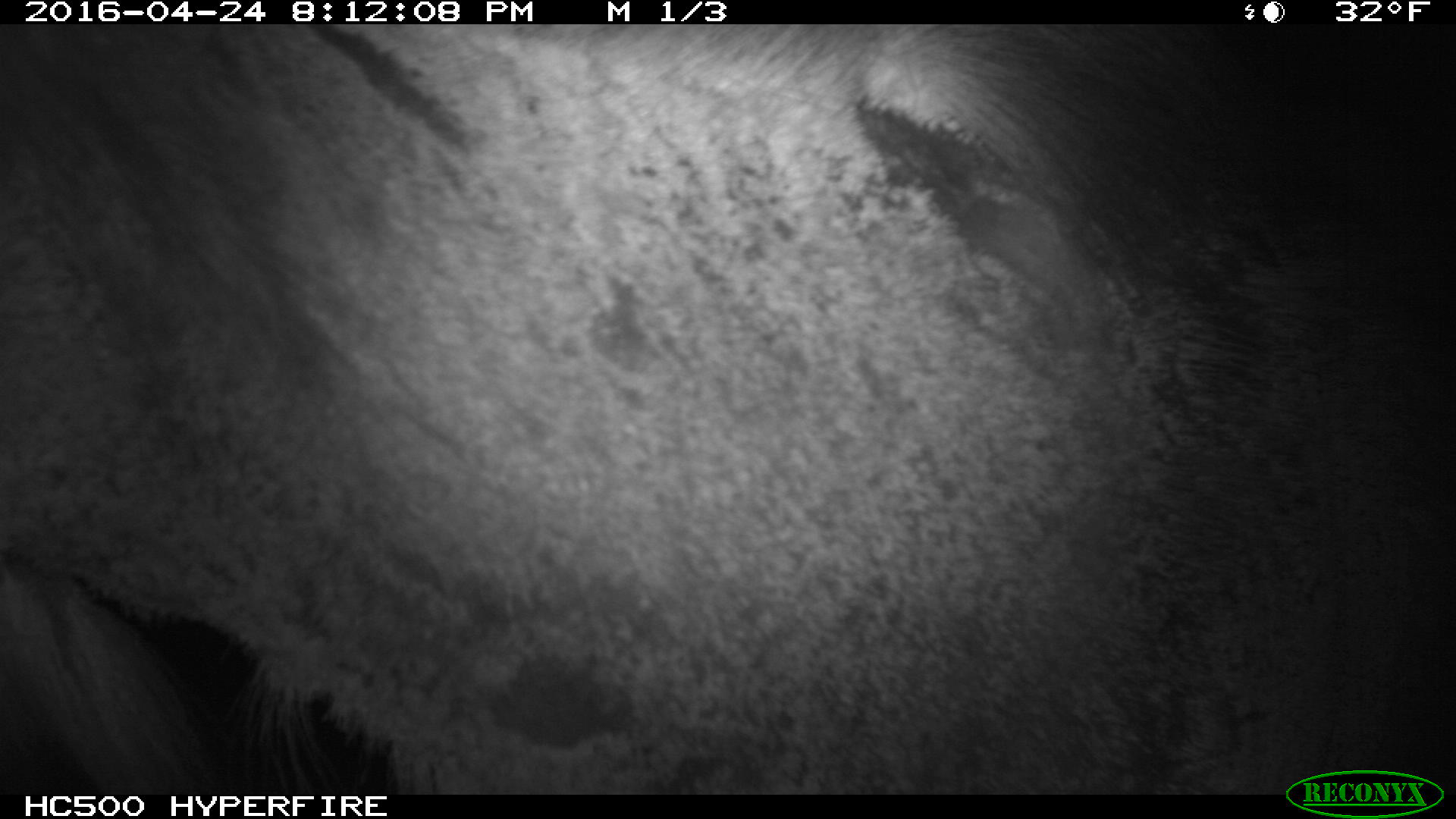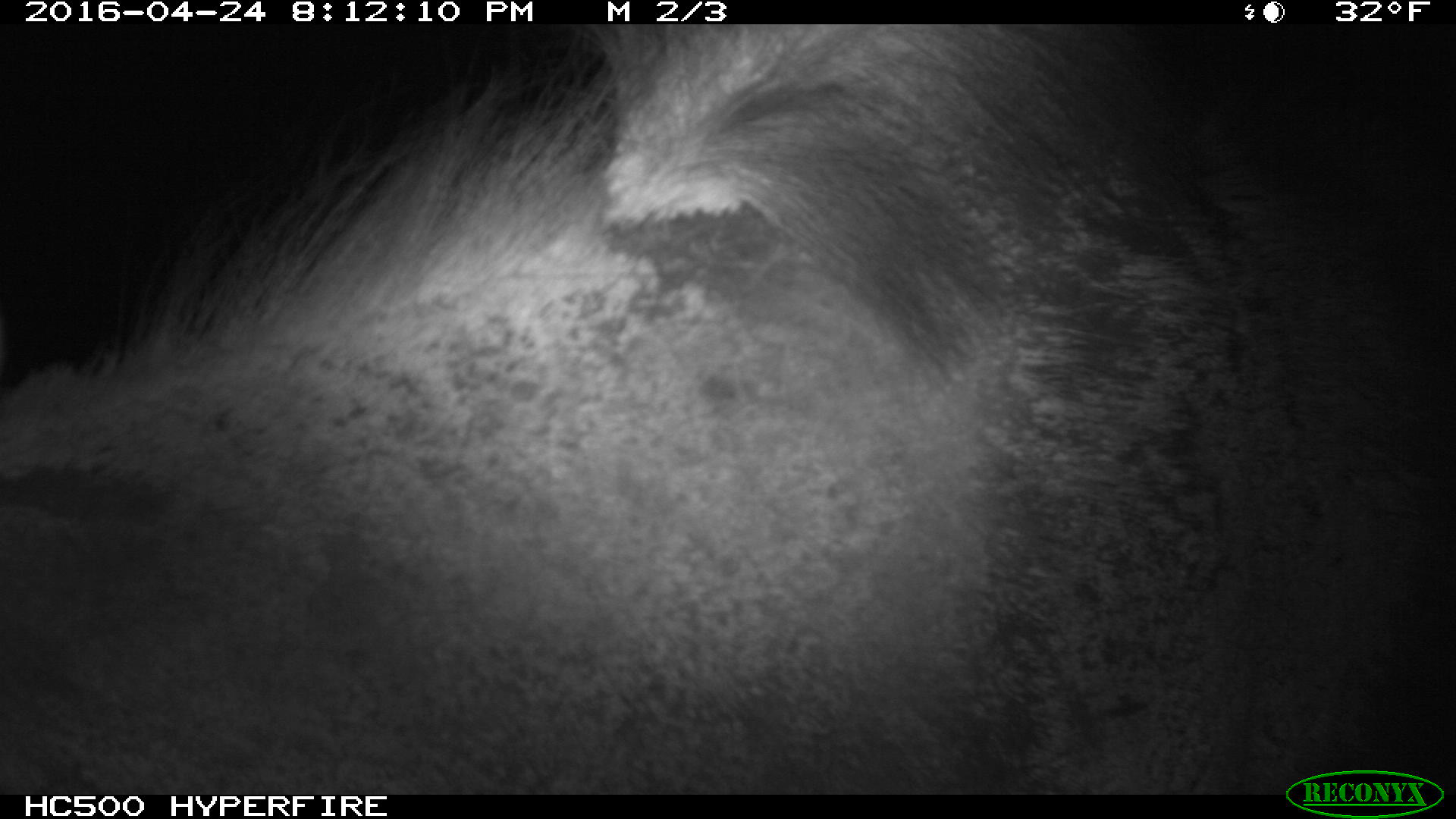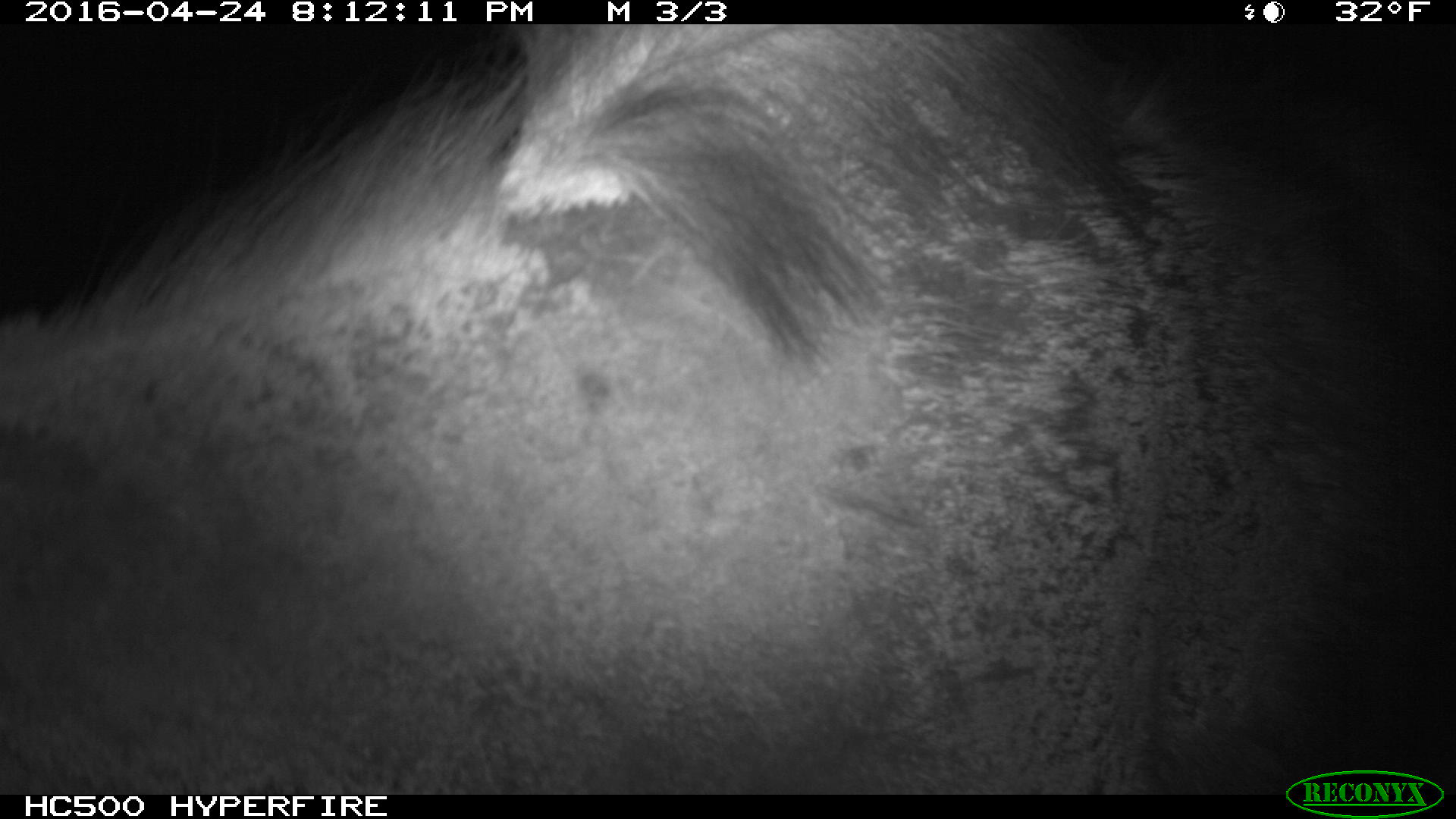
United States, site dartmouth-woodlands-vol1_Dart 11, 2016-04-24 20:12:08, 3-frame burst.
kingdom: Animalia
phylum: Chordata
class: Mammalia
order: Artiodactyla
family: Cervidae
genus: Alces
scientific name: Alces alces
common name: moose